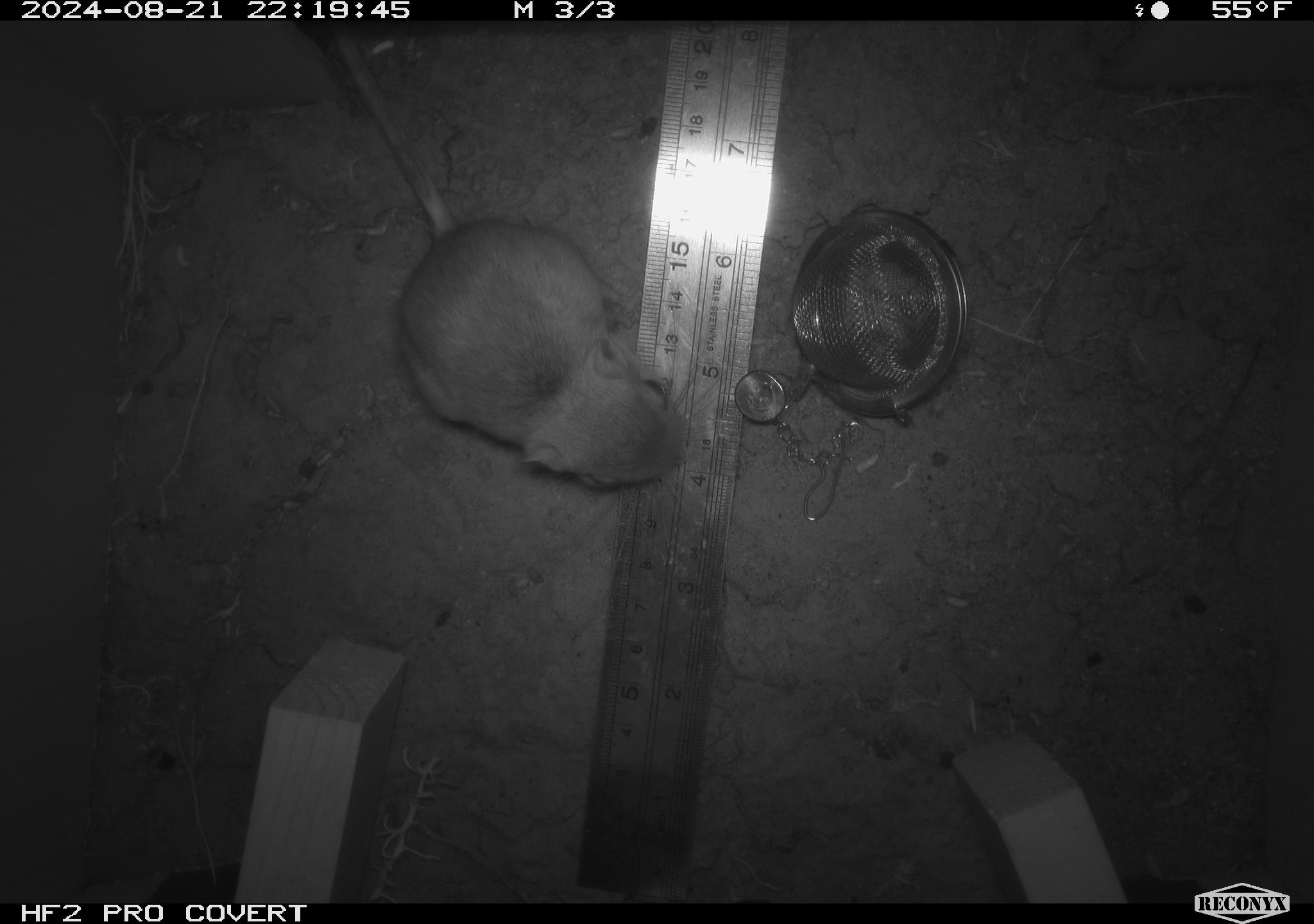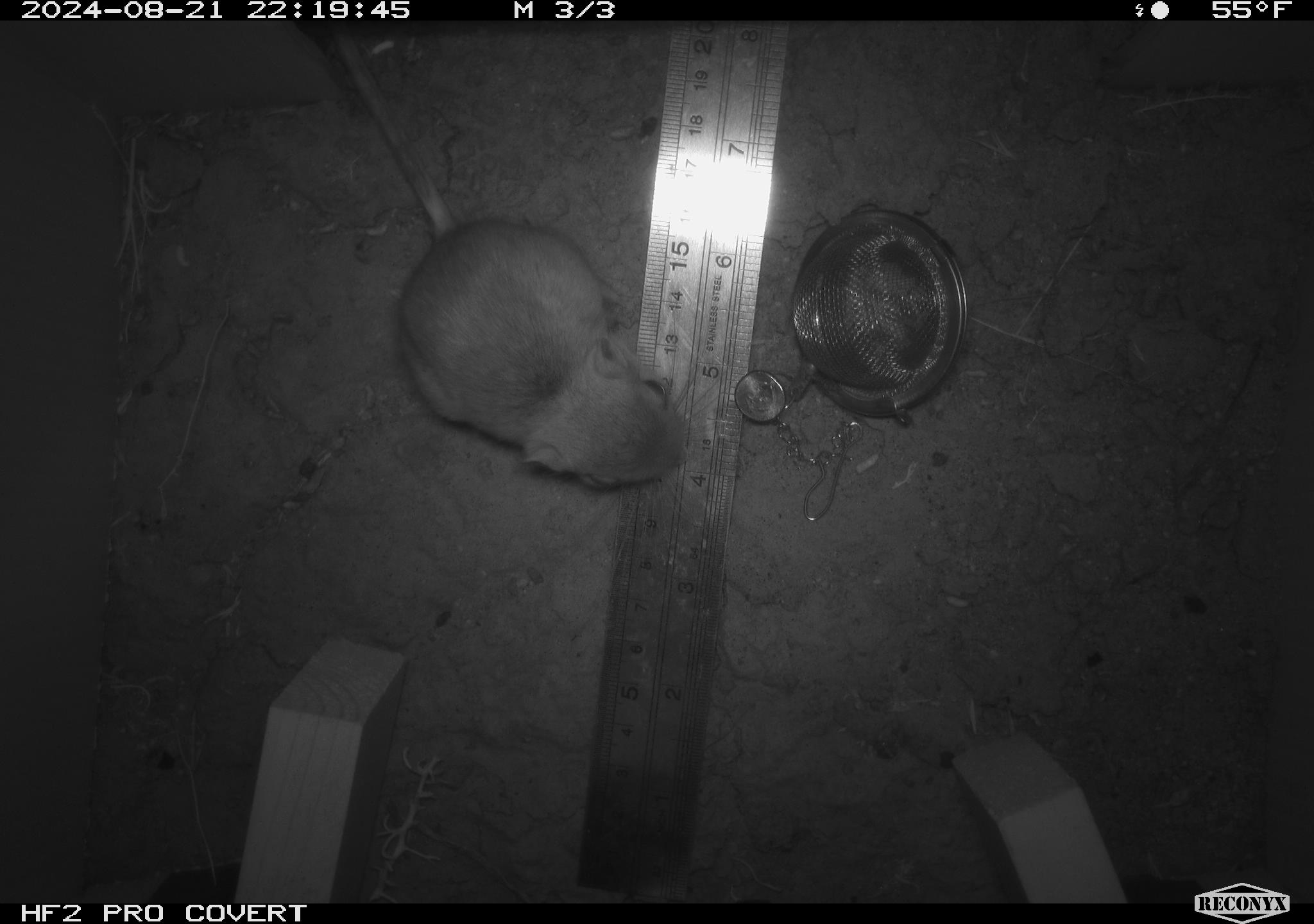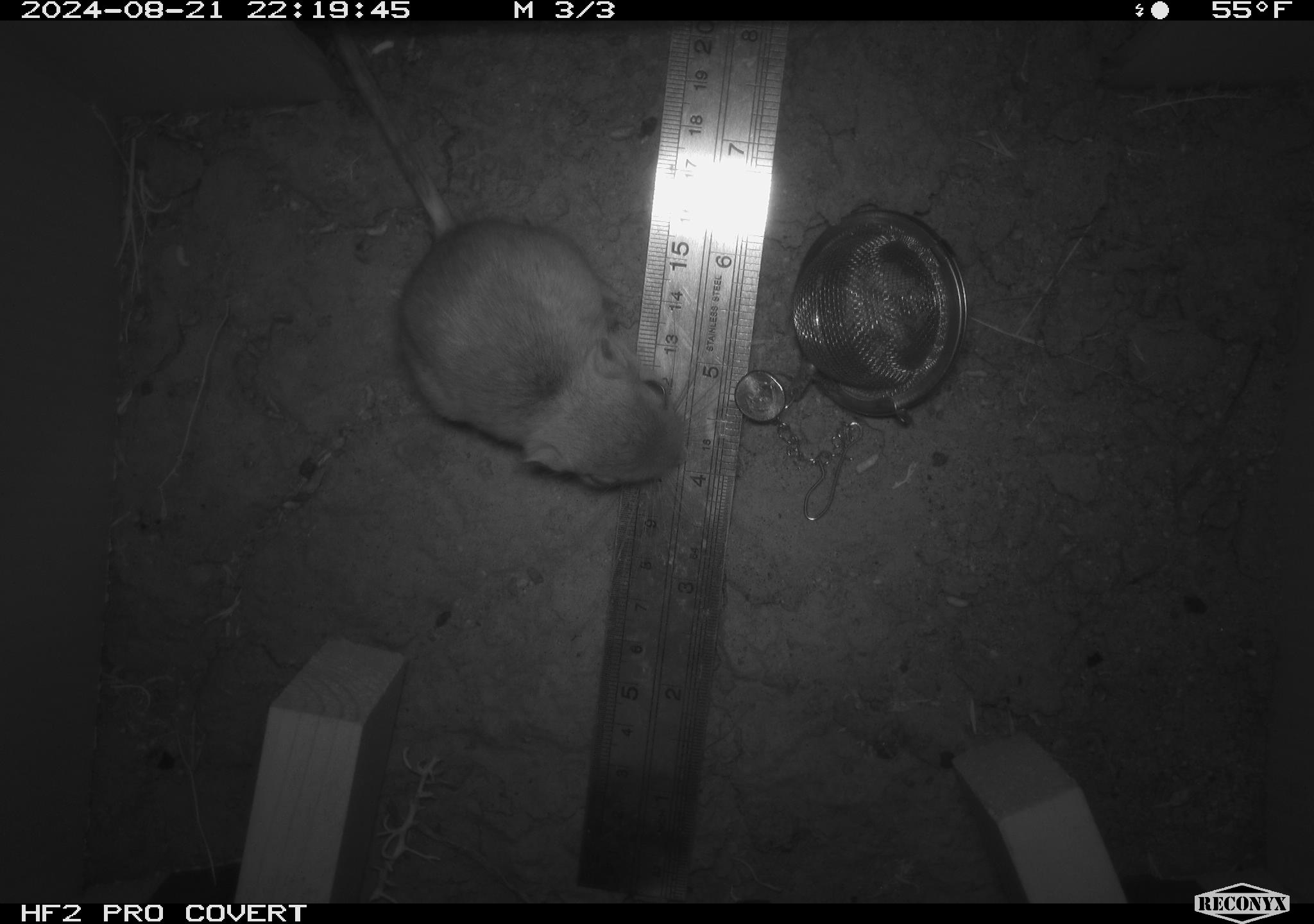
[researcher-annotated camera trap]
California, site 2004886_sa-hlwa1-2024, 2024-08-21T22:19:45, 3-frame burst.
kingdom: Animalia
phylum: Chordata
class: Mammalia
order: Rodentia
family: Heteromyidae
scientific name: Heteromyidae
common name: kangaroo rats and pocket mice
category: heteromyidae family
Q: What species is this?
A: Heteromyidae family (kangaroo rats and pocket mice) (Heteromyidae).